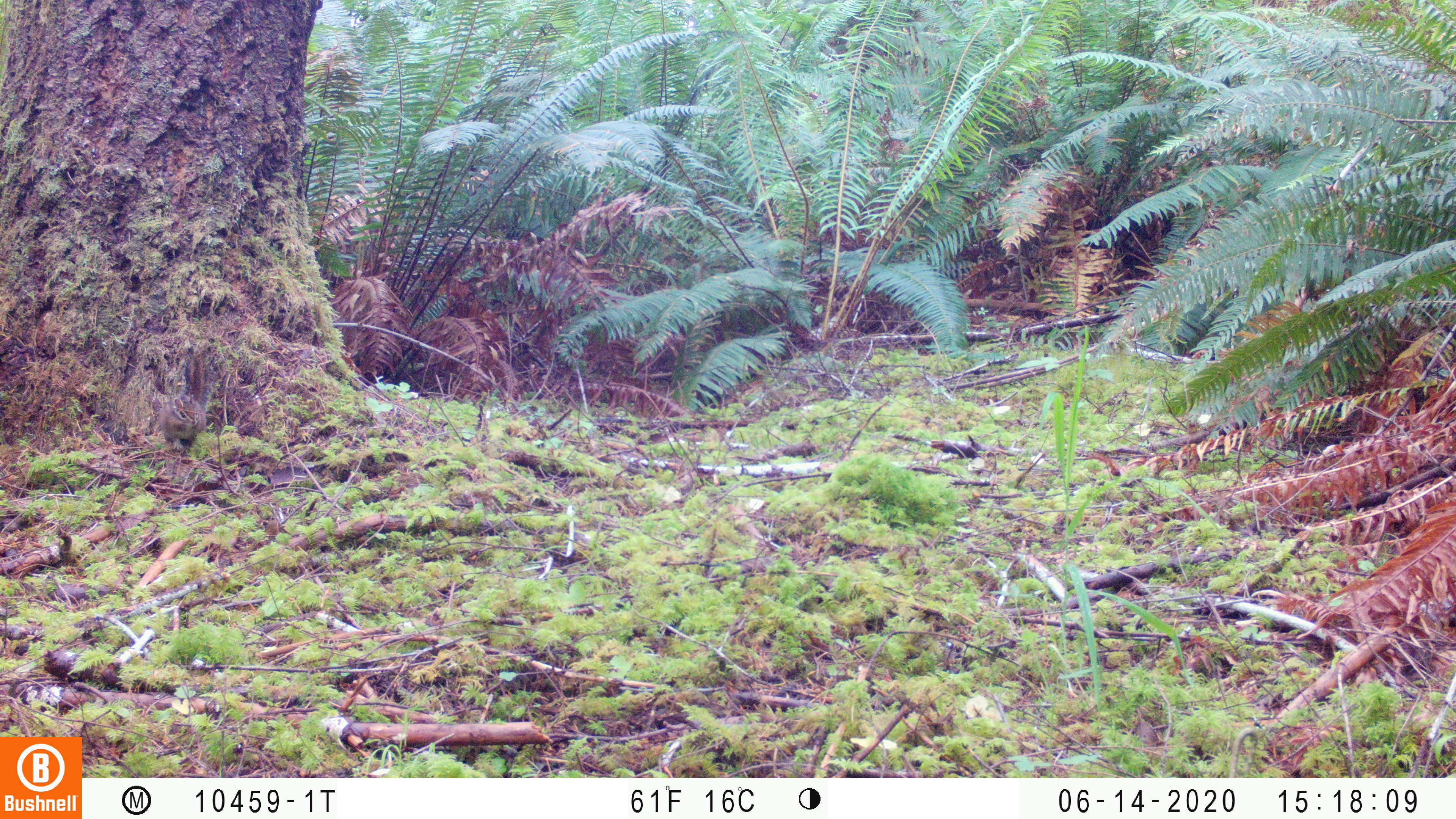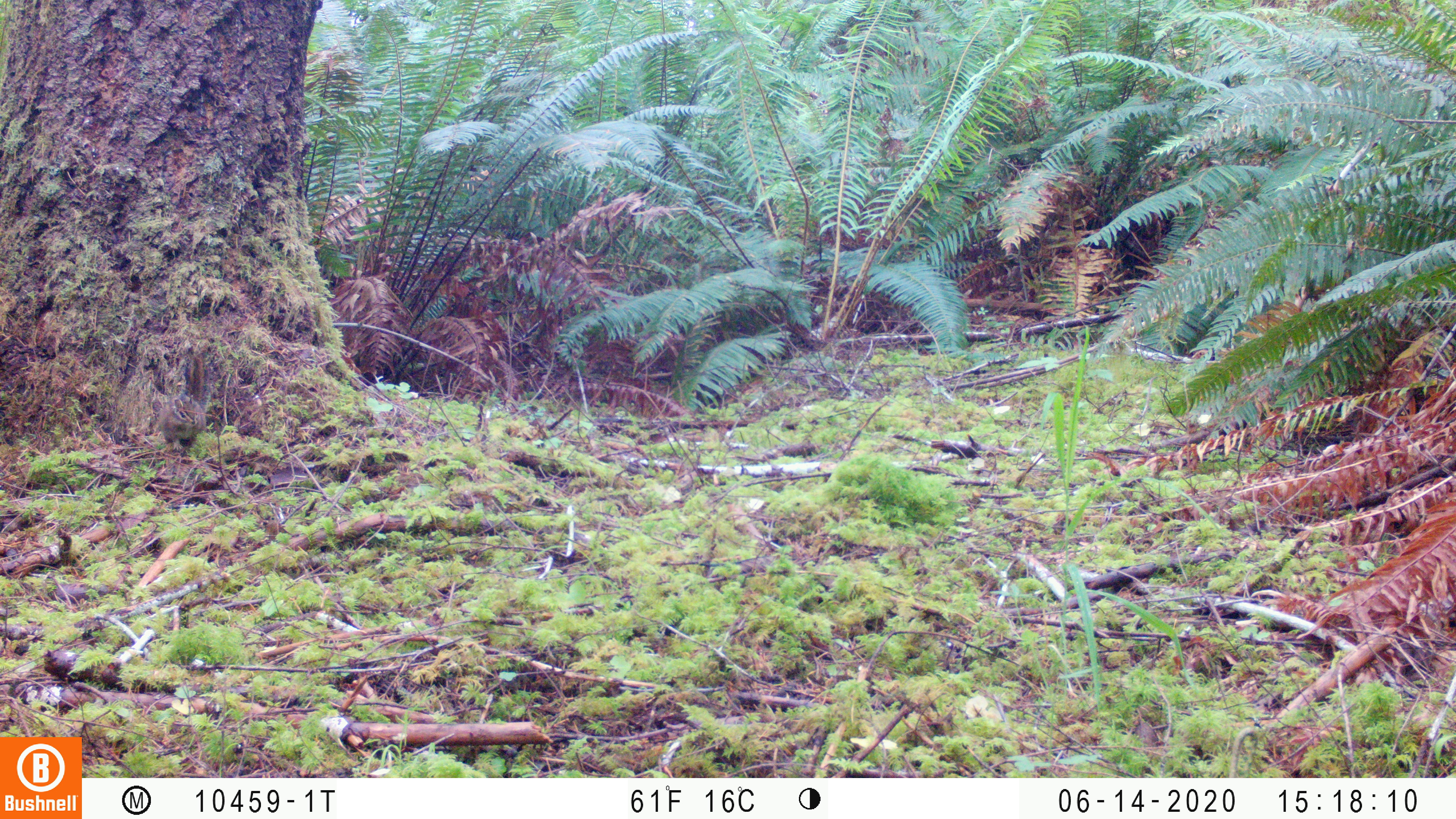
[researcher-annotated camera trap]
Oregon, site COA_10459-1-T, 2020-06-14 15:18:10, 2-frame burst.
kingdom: Animalia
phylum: Chordata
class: Mammalia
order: Rodentia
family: Sciuridae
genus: Neotamias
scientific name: Neotamias townsendii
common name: townsend's chipmunk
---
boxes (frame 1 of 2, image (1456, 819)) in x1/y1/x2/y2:
townsend's chipmunk: 156/349/213/451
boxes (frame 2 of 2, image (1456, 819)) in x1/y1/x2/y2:
townsend's chipmunk: 154/347/214/455